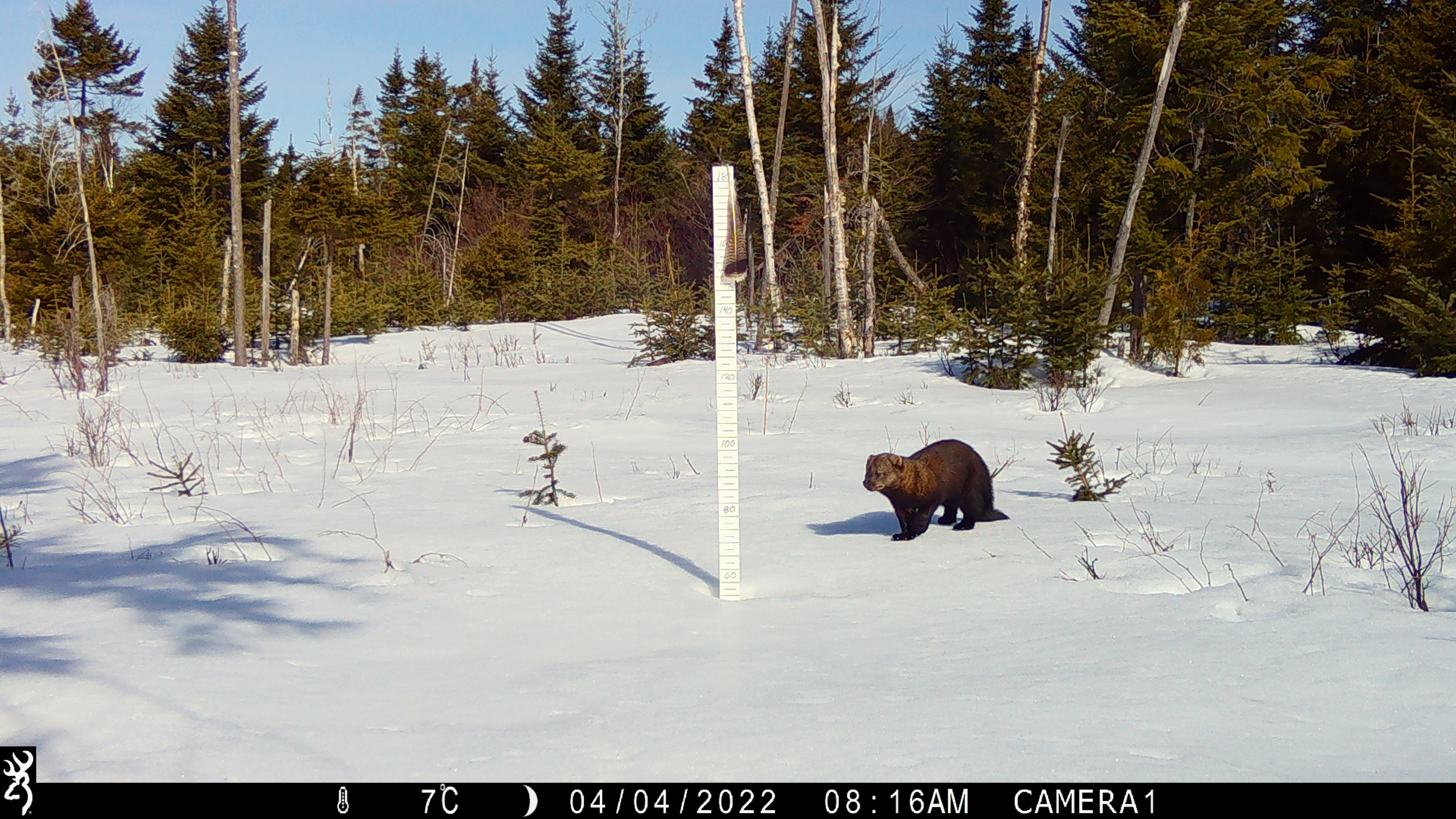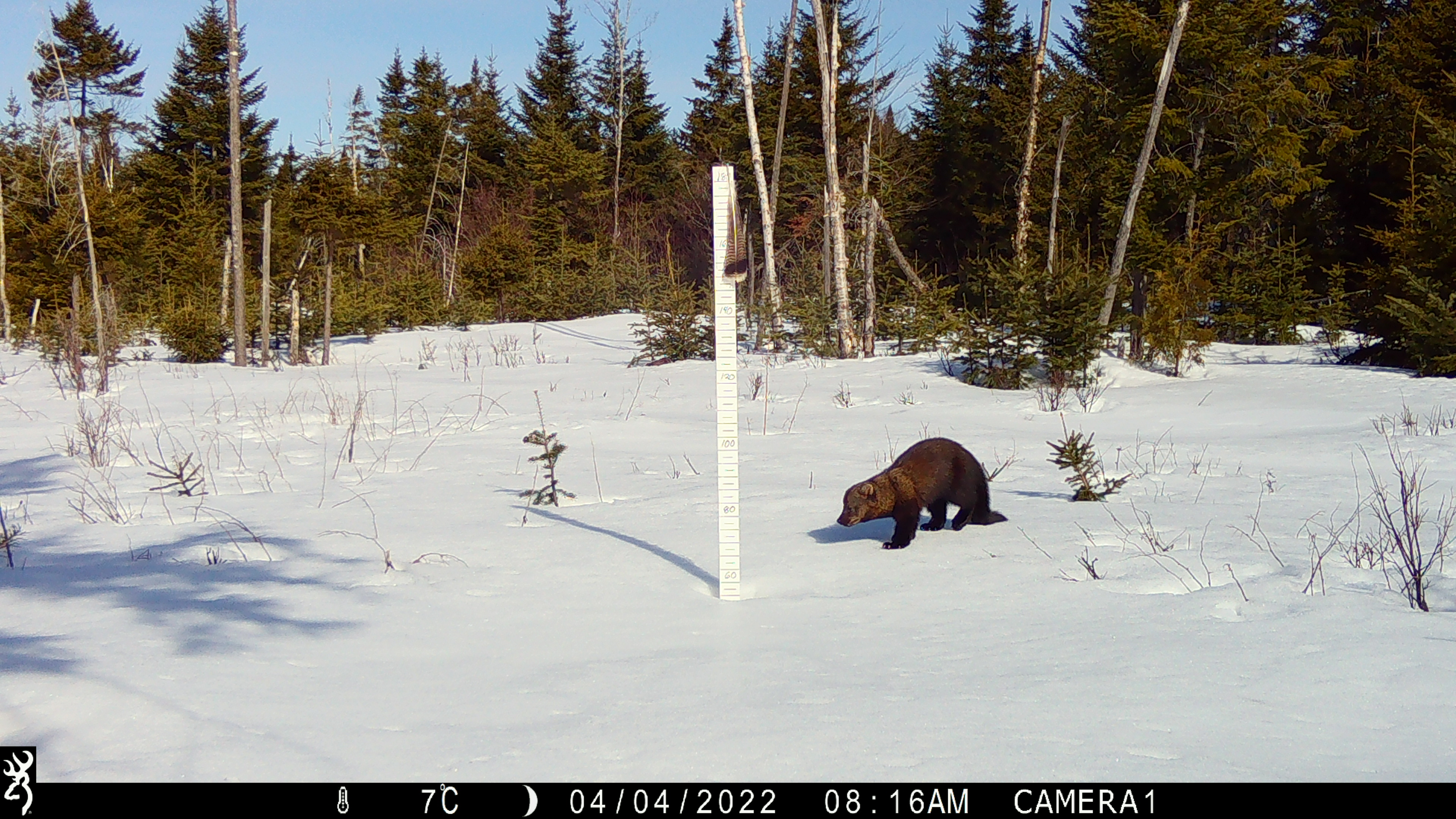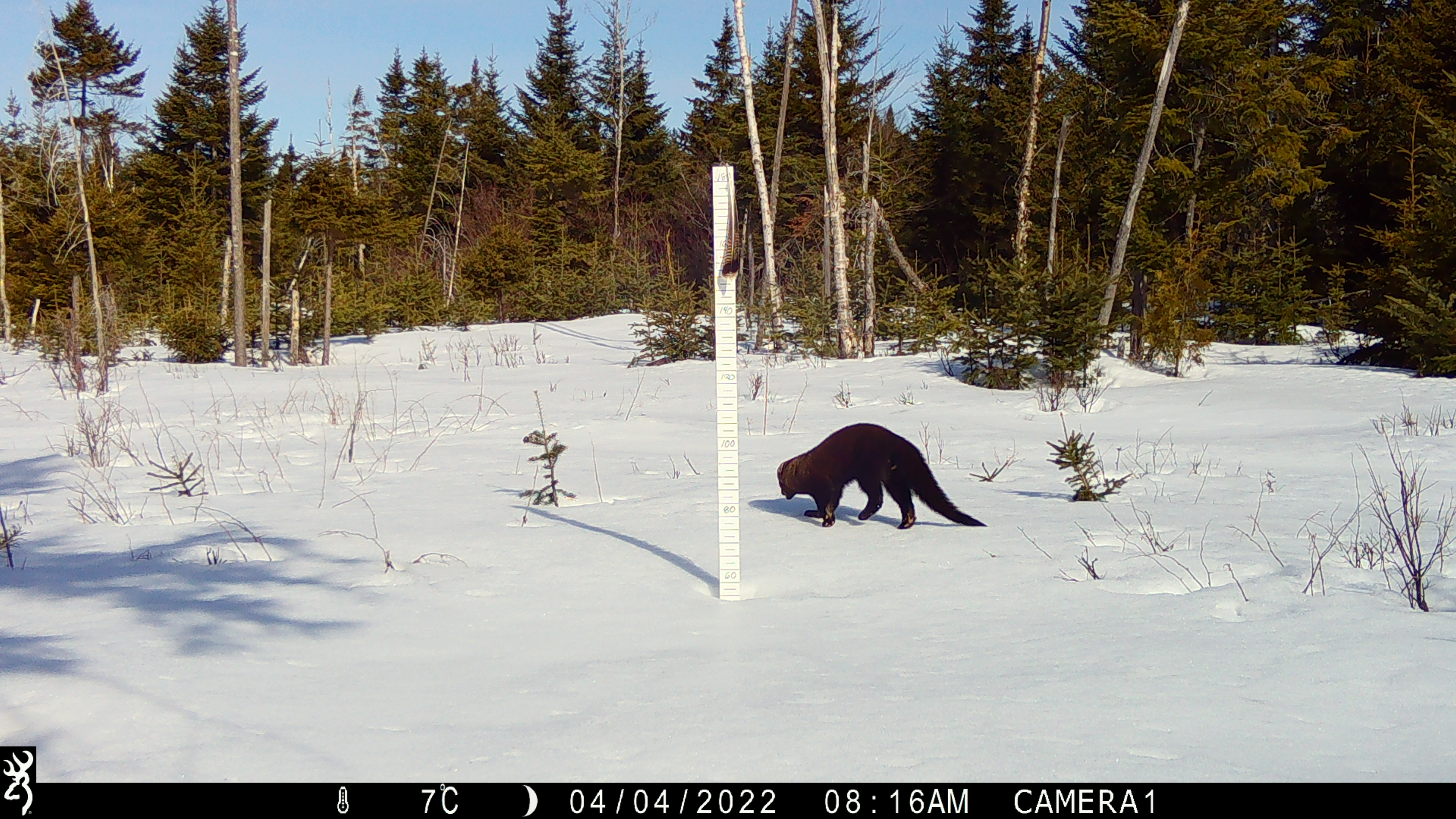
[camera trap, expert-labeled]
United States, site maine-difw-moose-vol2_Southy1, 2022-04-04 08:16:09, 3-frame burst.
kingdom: Animalia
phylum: Chordata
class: Mammalia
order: Carnivora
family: Mustelidae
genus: Pekania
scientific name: Pekania pennanti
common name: fisher